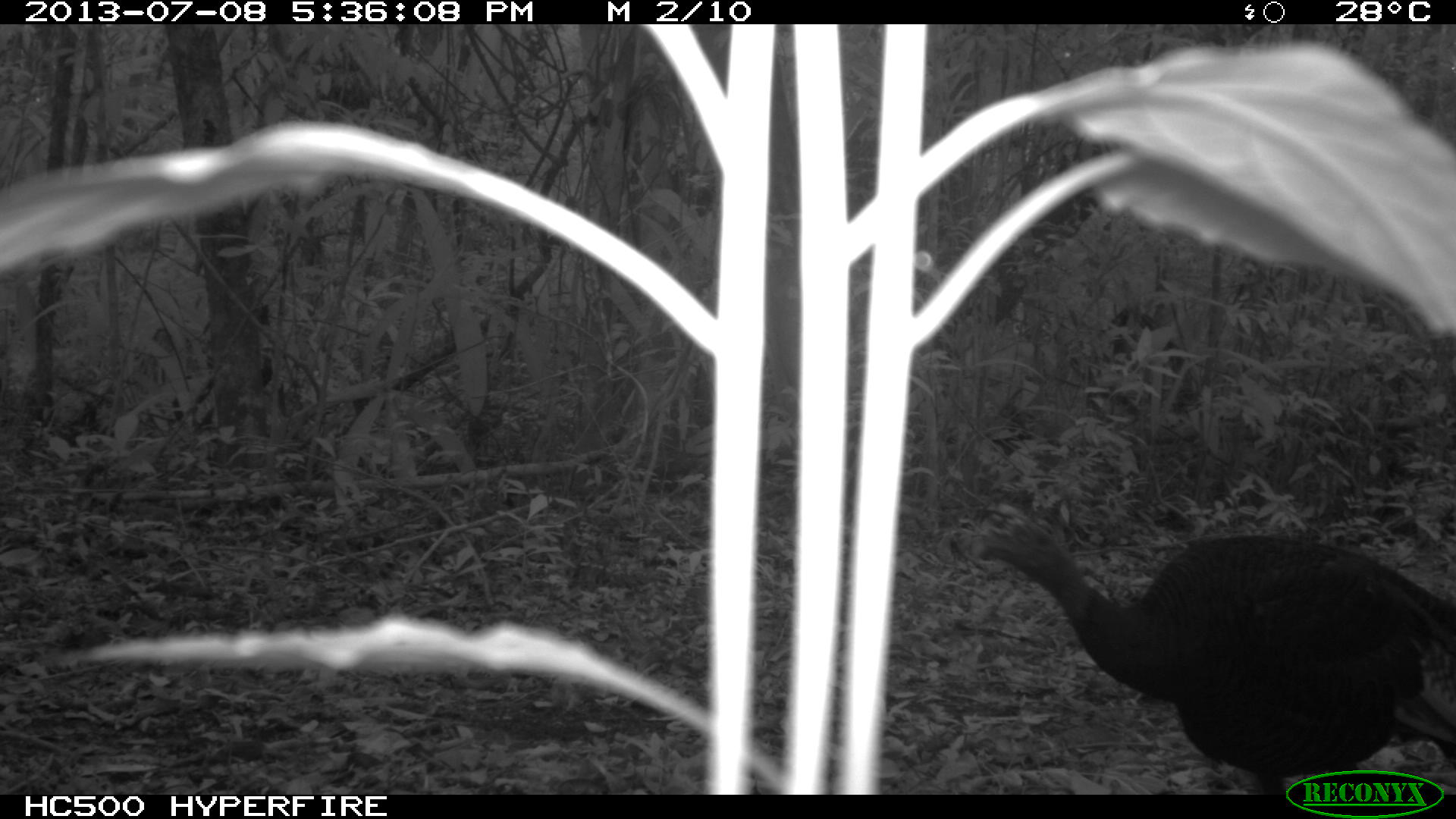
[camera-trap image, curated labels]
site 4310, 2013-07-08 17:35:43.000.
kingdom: Animalia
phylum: Chordata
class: Aves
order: Galliformes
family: Phasianidae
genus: Meleagris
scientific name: Meleagris ocellata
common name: ocellated turkey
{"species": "Meleagris ocellata (ocellated turkey)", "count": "2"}